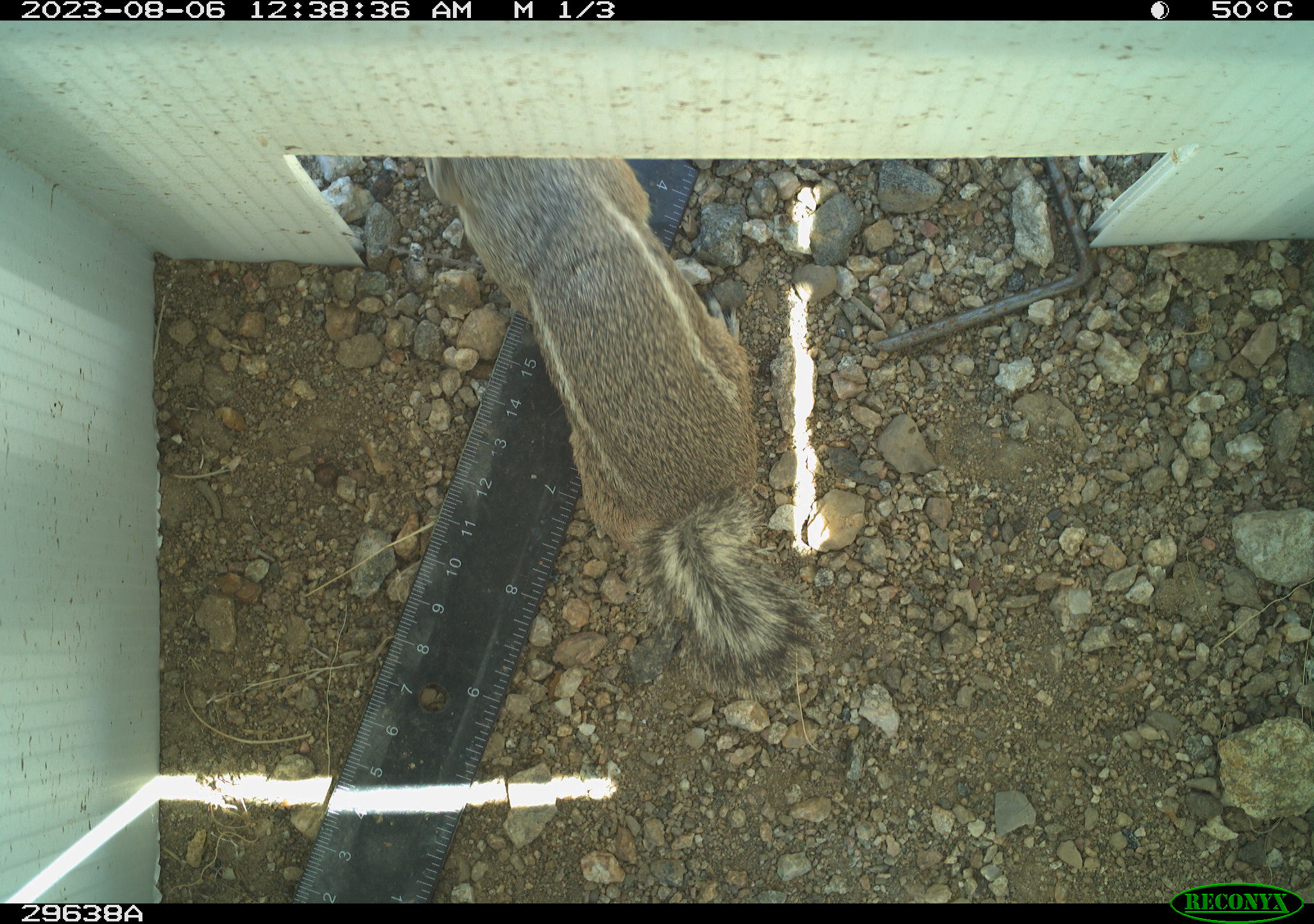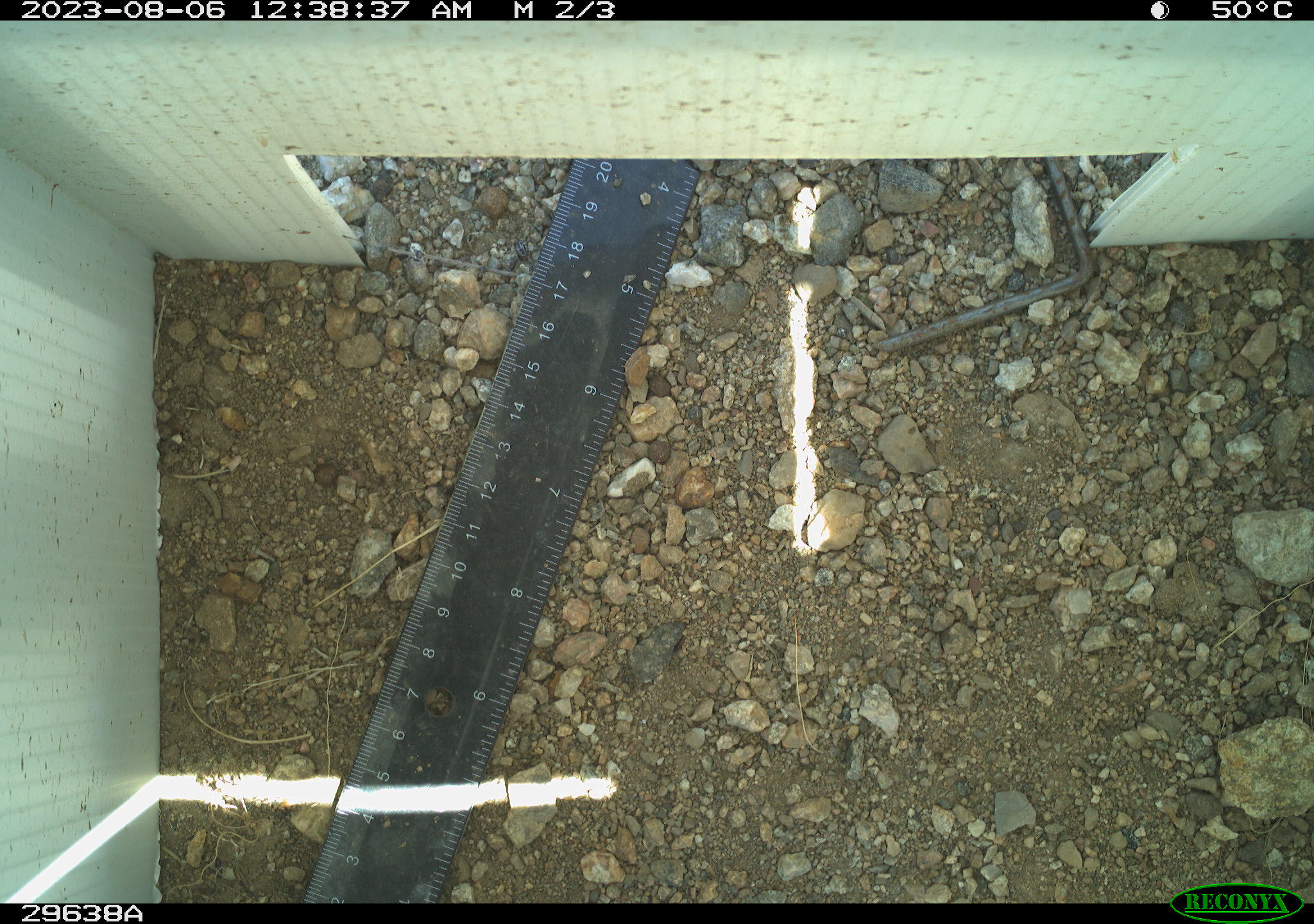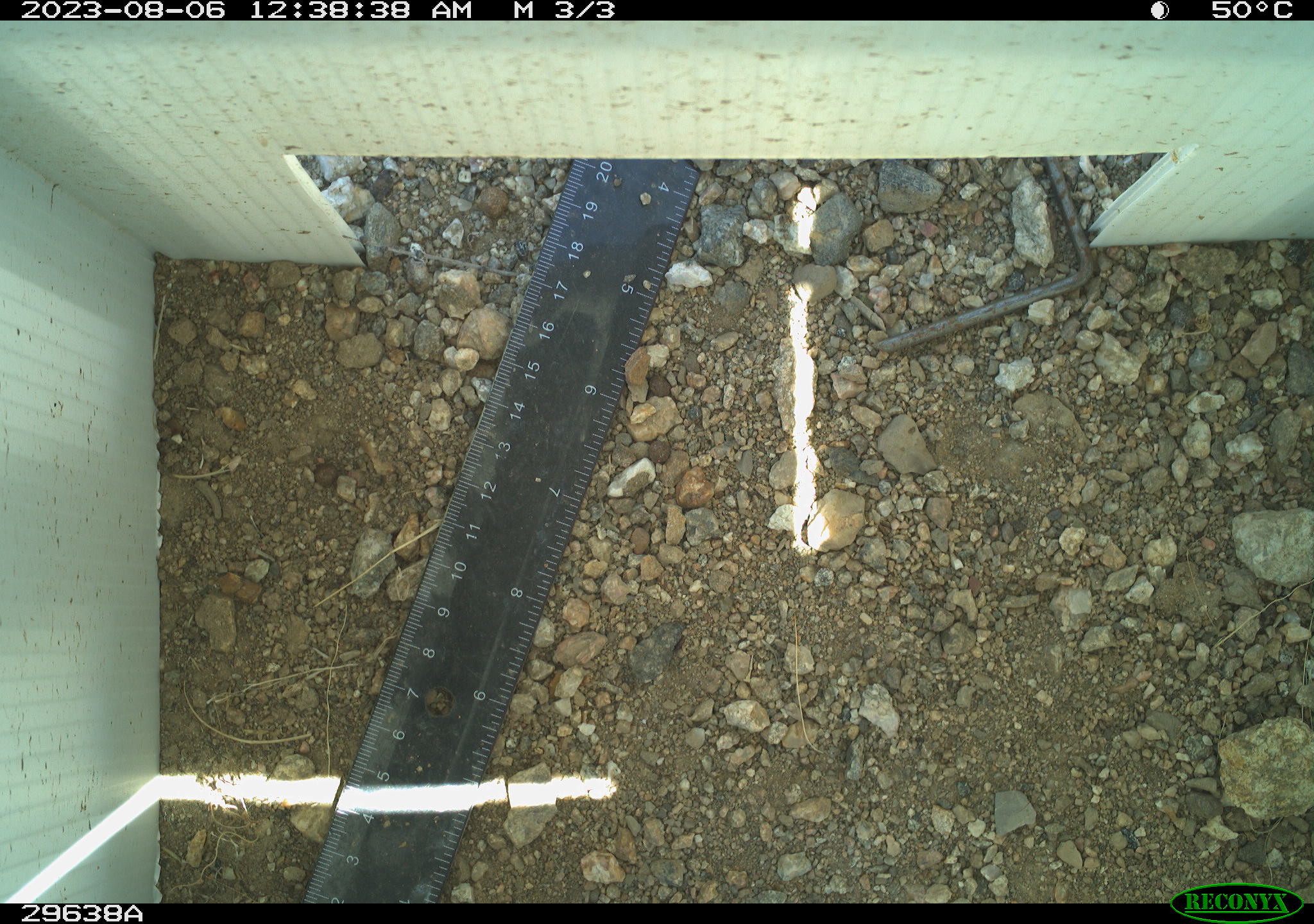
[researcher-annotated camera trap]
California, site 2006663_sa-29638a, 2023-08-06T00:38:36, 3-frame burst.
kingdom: Animalia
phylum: Chordata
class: Mammalia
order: Rodentia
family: Sciuridae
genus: Ammospermophilus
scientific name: Ammospermophilus leucurus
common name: white-tailed antelope squirrel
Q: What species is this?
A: White-tailed antelope squirrel (Ammospermophilus leucurus).